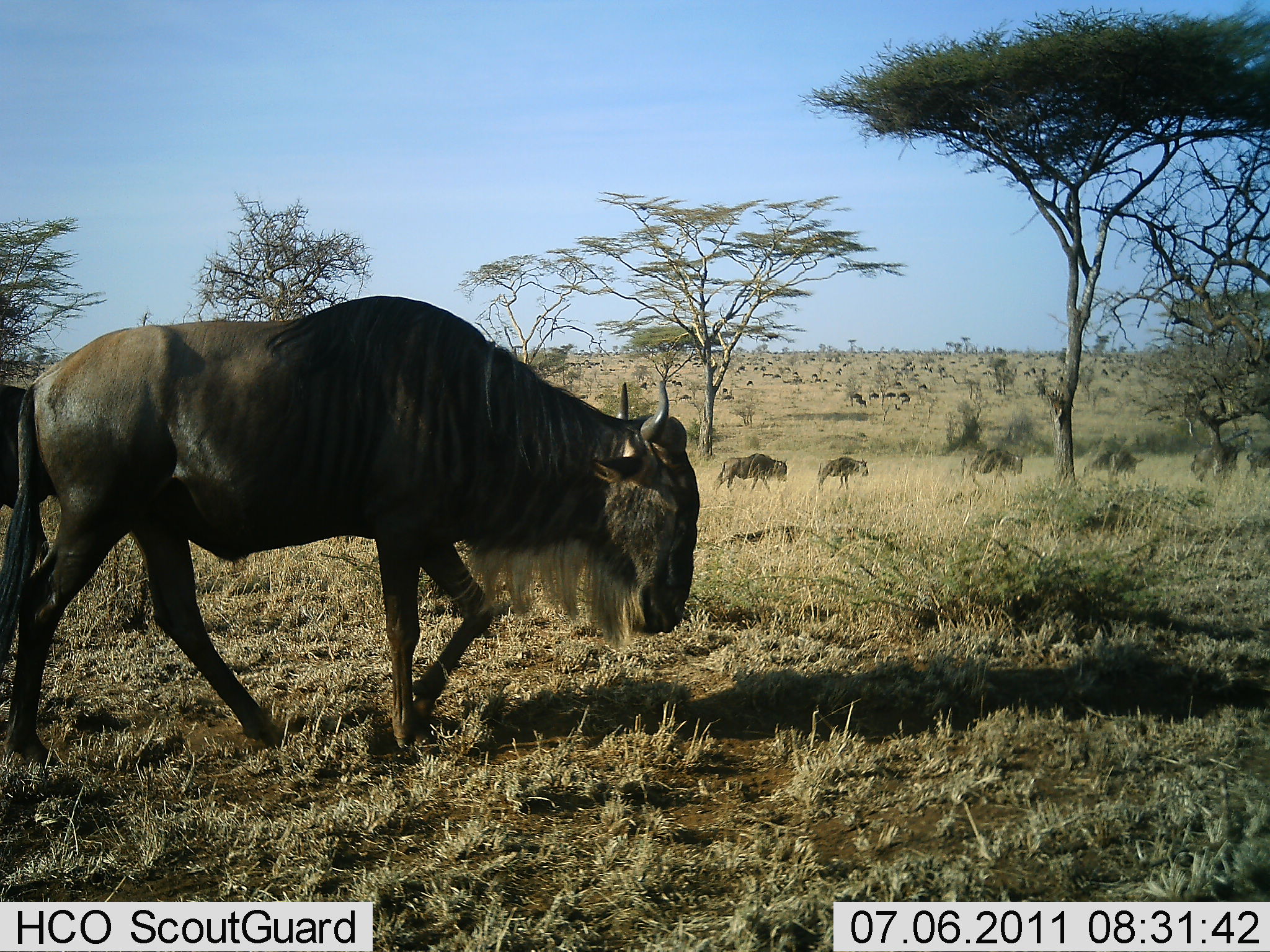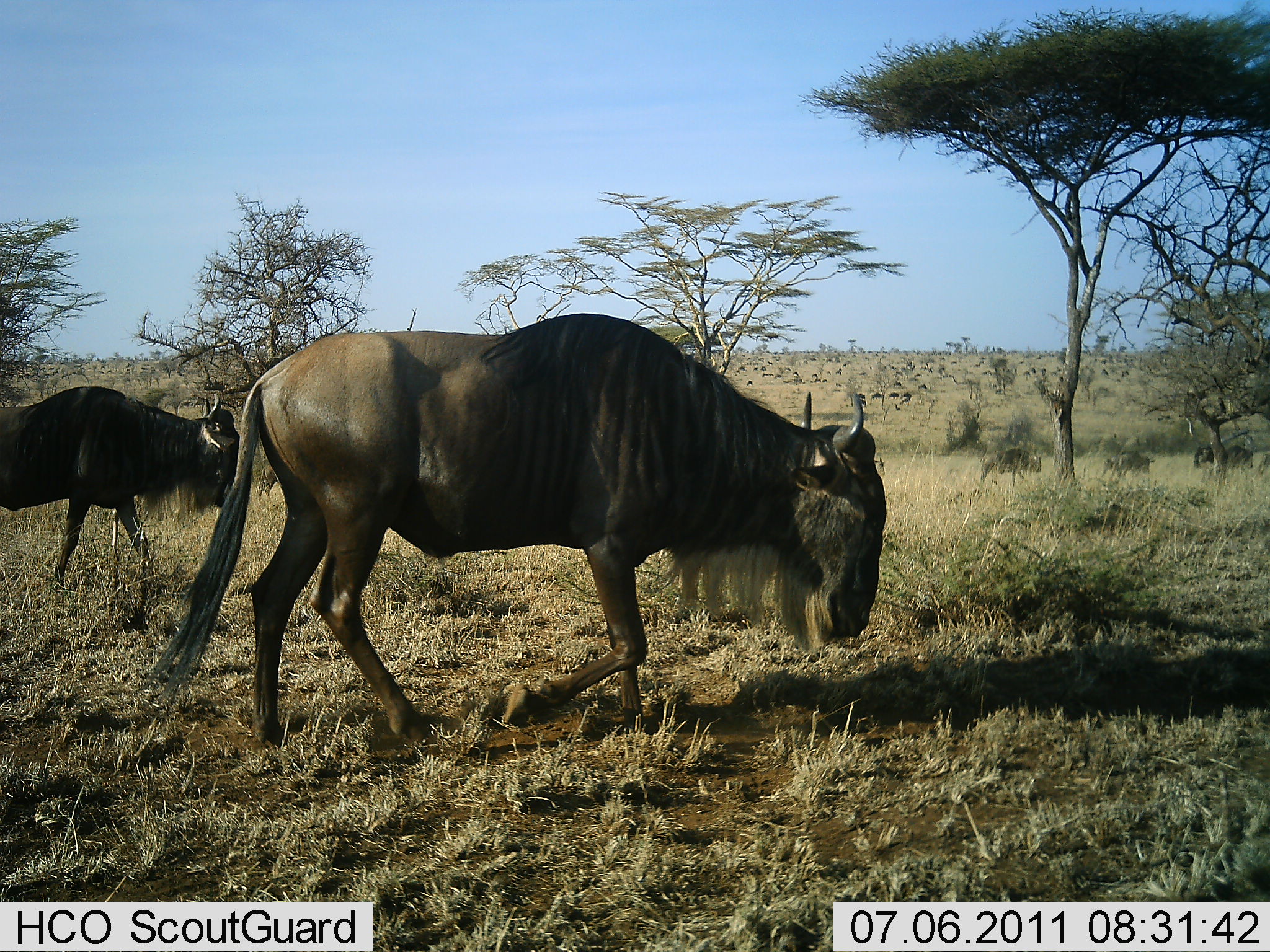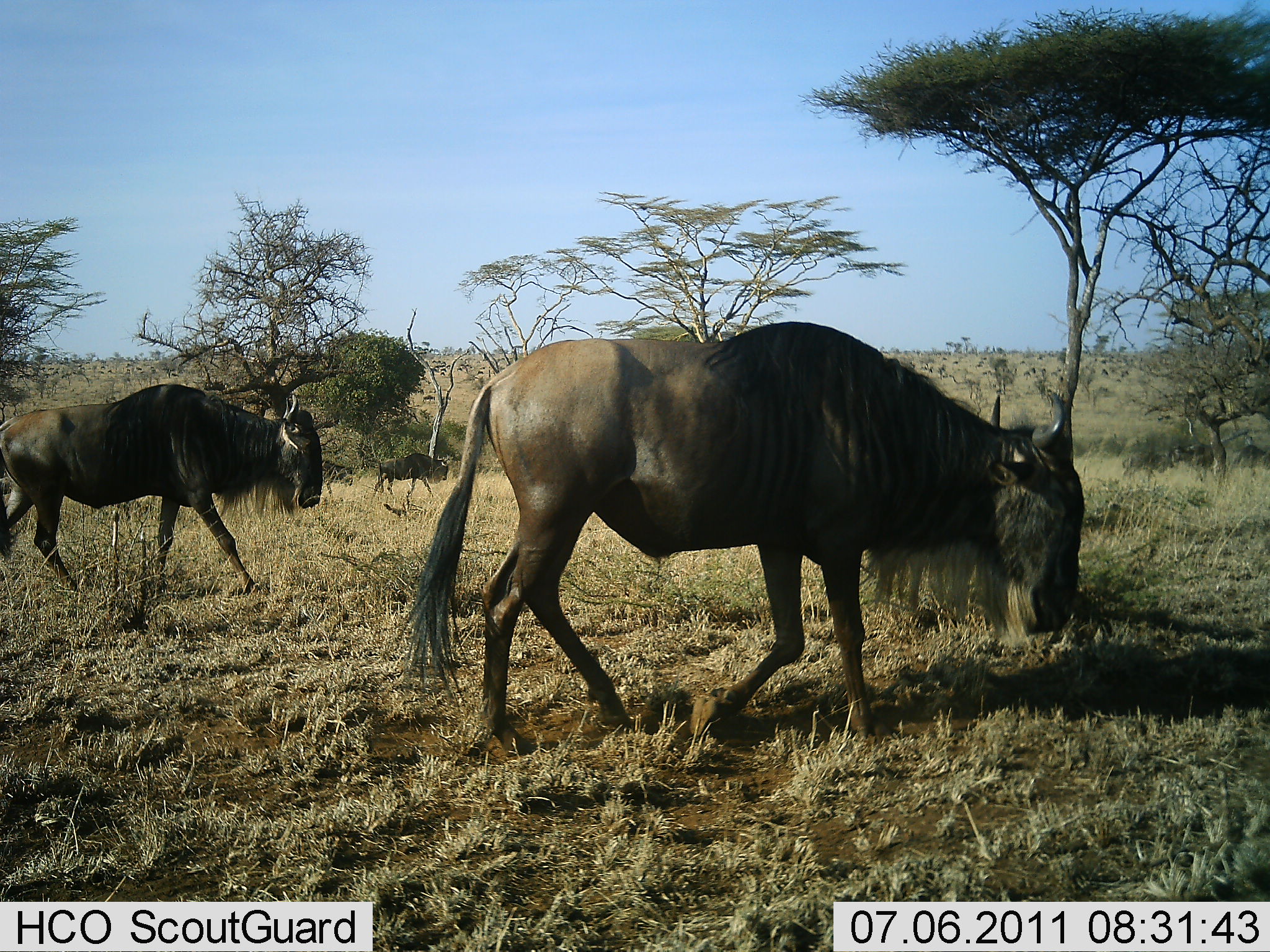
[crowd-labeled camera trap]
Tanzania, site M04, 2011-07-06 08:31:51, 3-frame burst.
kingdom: Animalia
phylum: Chordata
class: Mammalia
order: Artiodactyla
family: Bovidae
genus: Connochaetes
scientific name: Connochaetes taurinus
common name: blue wildebeest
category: wildebeest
Wildebeest (blue wildebeest) (Connochaetes taurinus), count 5. Behavior (volunteer vote fractions): standing 20%, resting 0%, moving 90%, interacting 0%. Young present (vote fraction): 0%. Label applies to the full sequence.